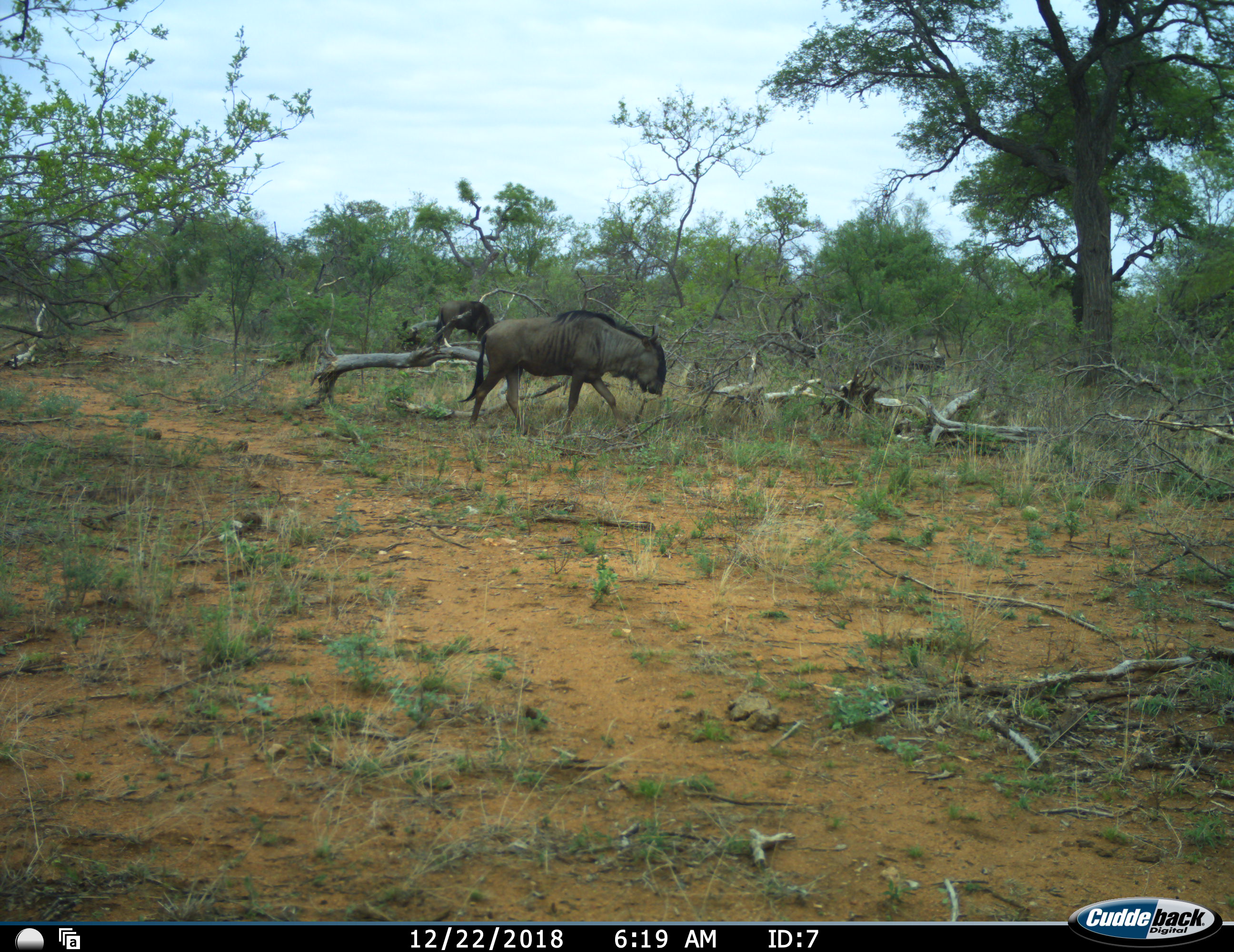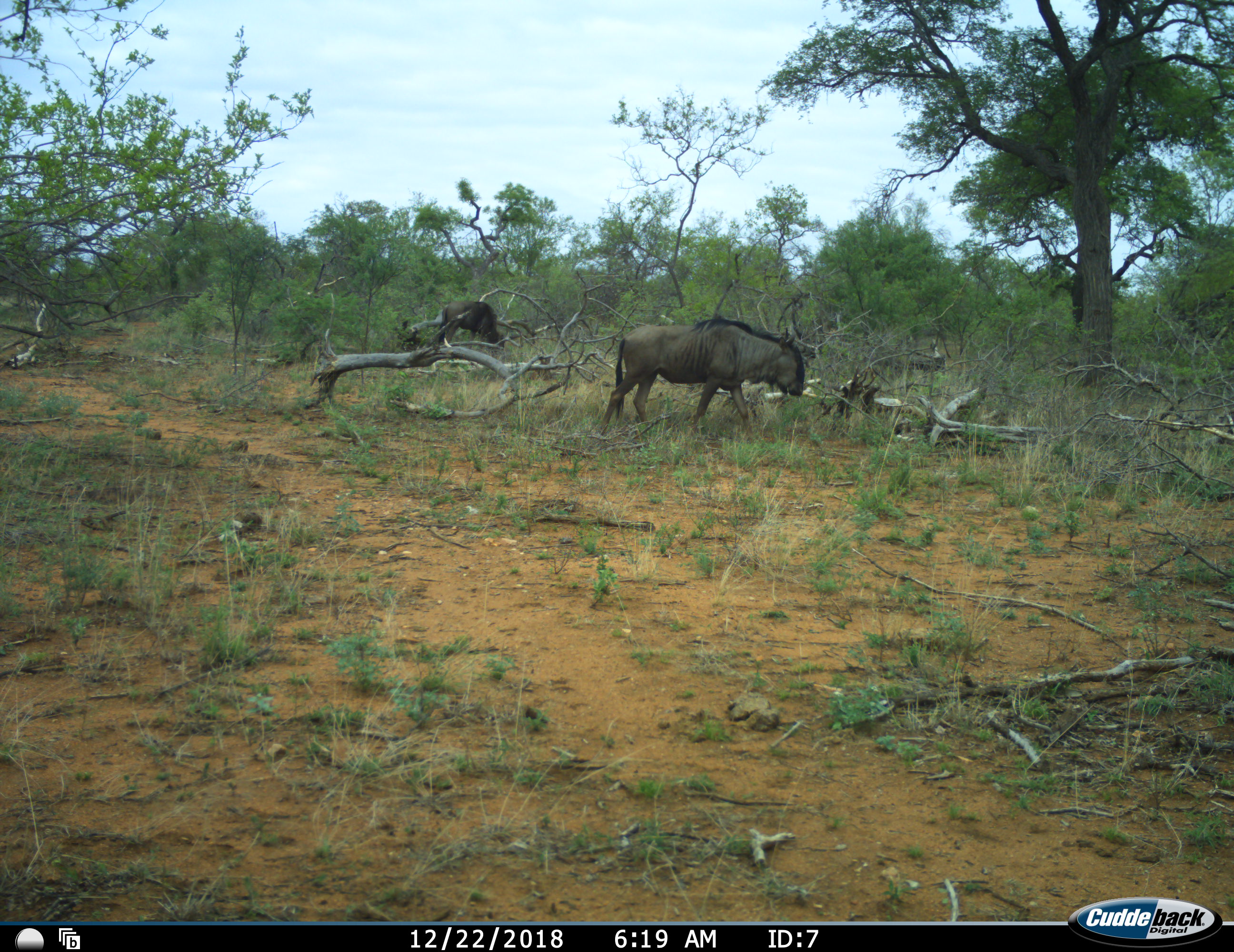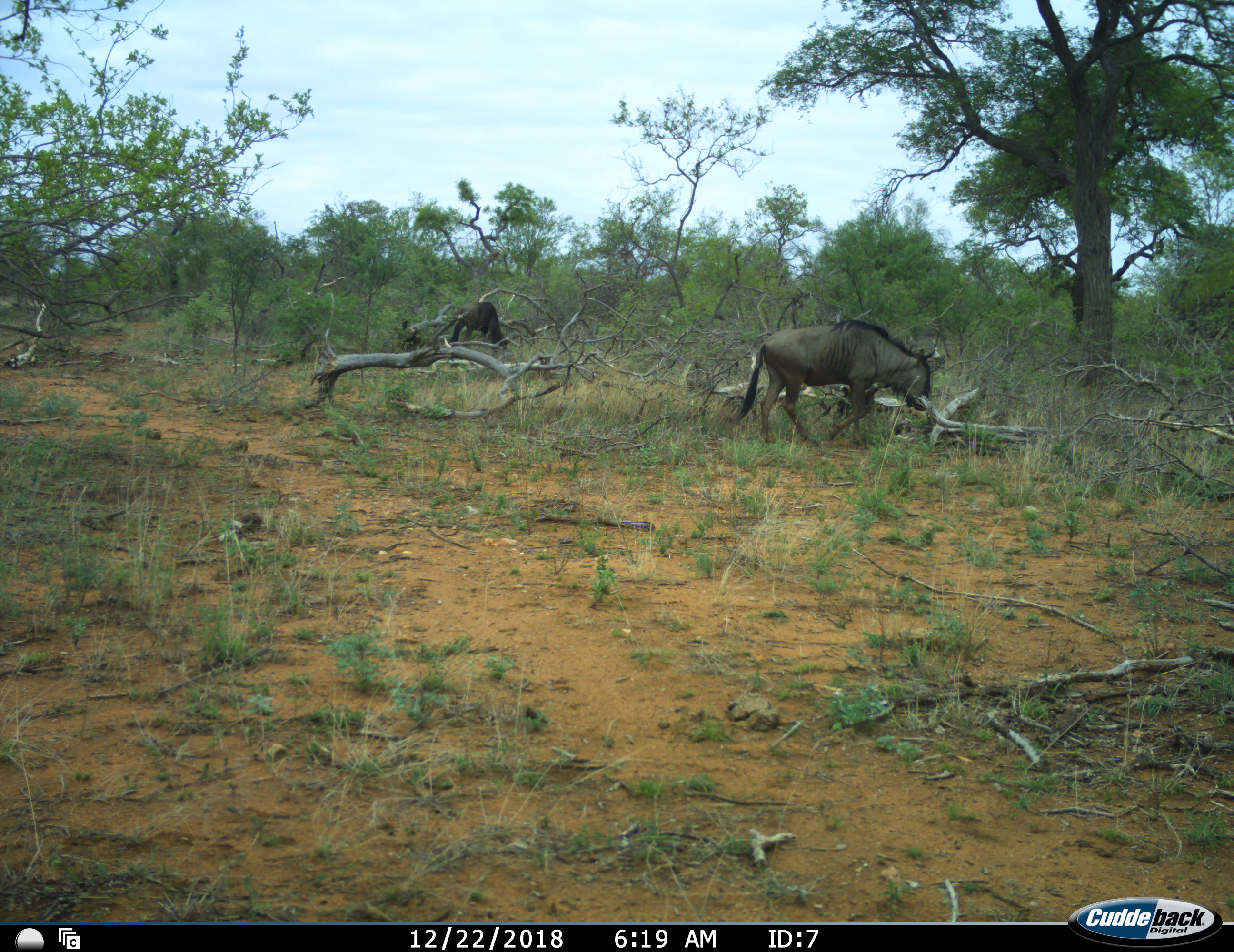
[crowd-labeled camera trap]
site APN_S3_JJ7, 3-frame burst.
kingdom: Animalia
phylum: Chordata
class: Mammalia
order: Artiodactyla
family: Bovidae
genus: Connochaetes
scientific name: Connochaetes taurinus taurinus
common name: blue wildebeest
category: wildebeestblue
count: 2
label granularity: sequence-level